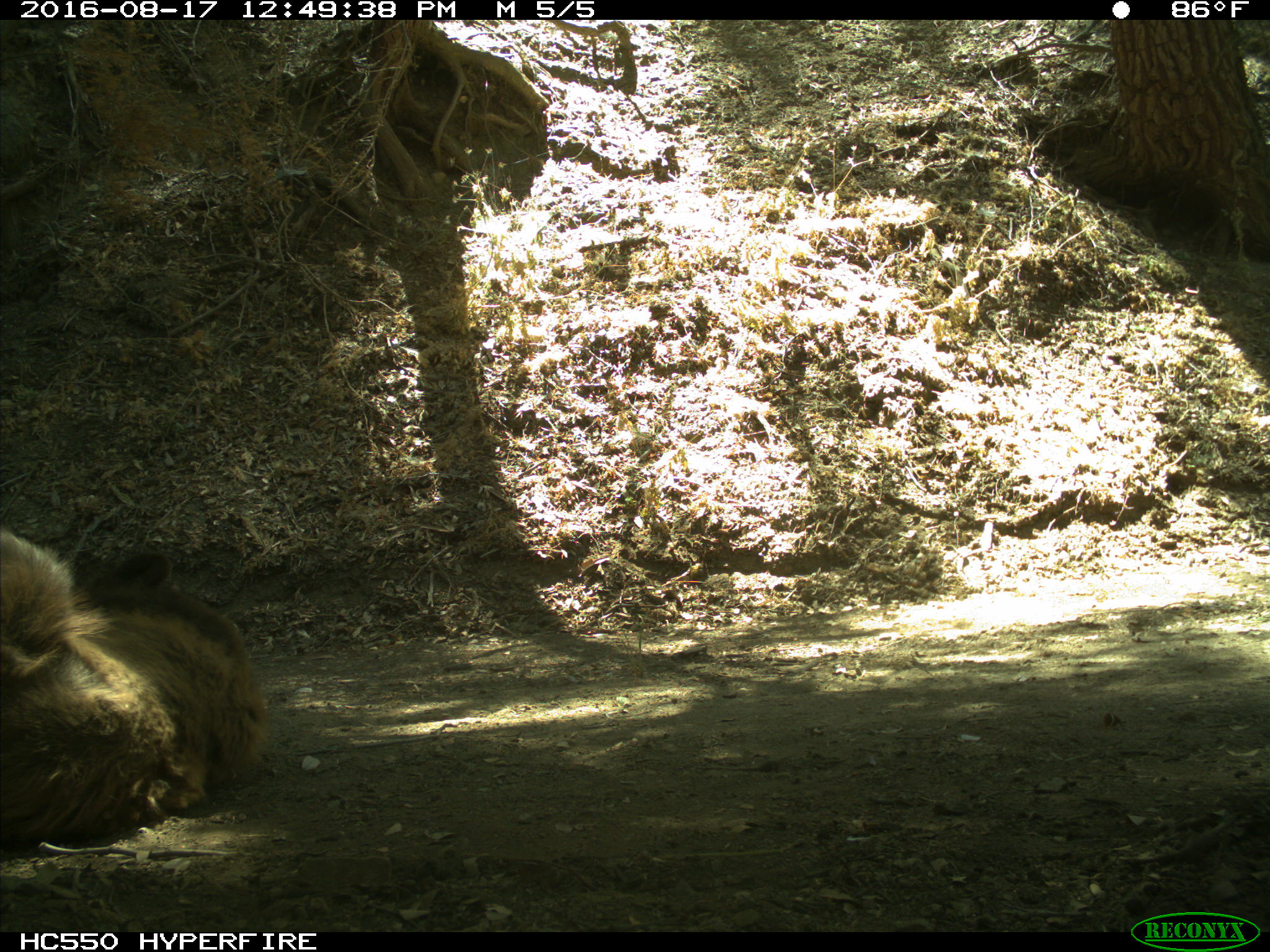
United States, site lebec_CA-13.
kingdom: Animalia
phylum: Chordata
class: Mammalia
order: Carnivora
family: Ursidae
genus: Ursus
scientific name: Ursus americanus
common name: american black bear